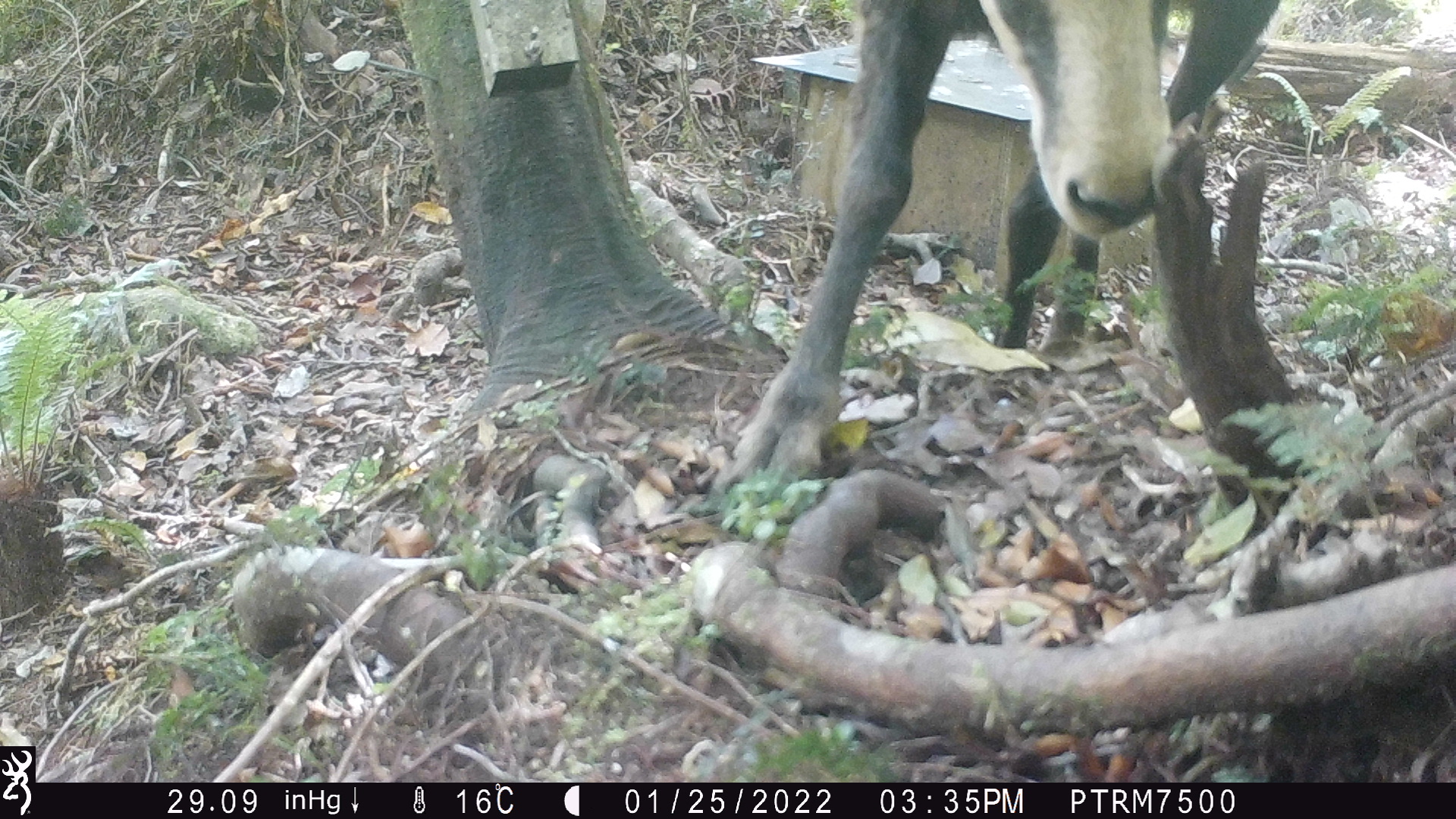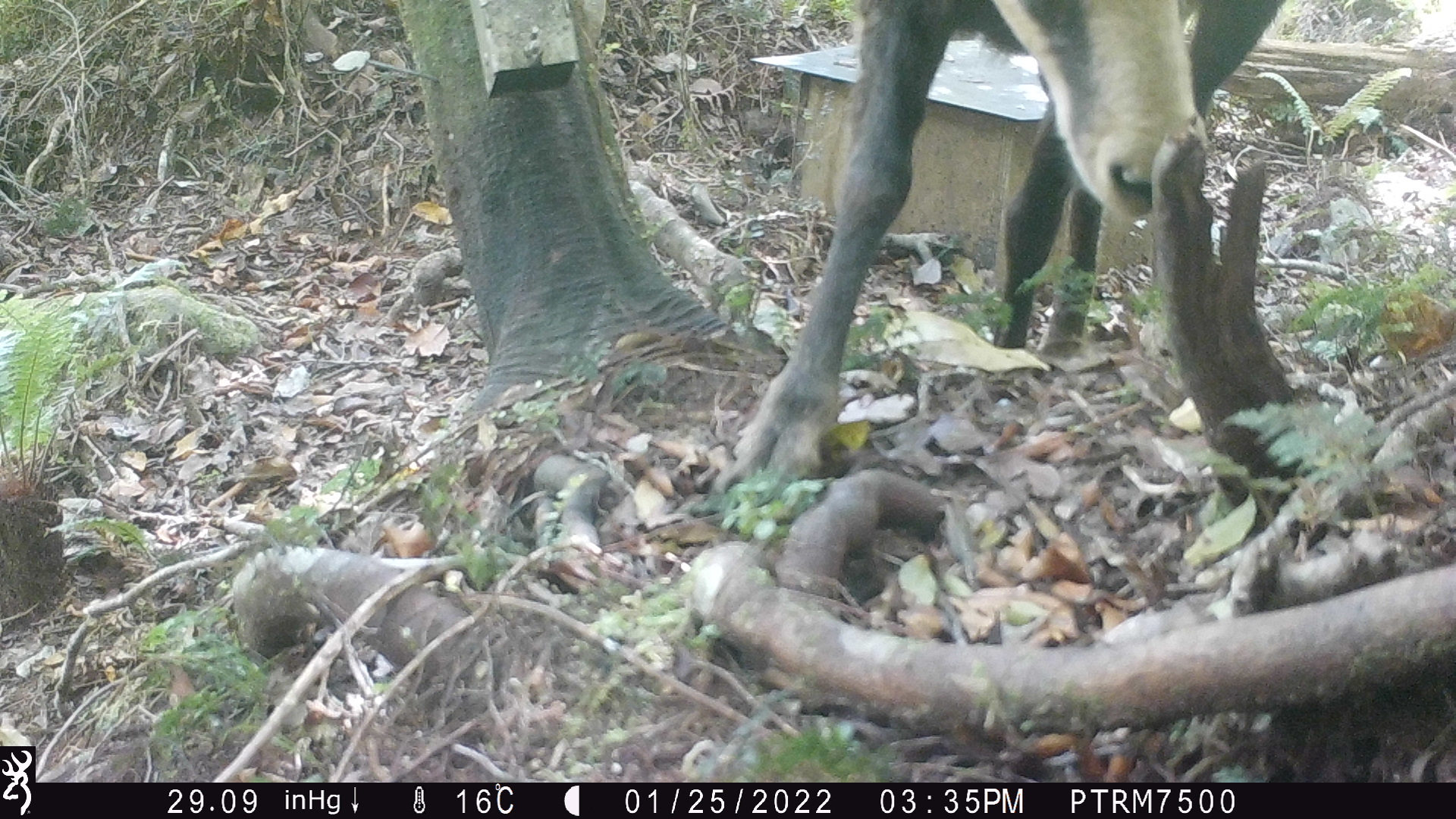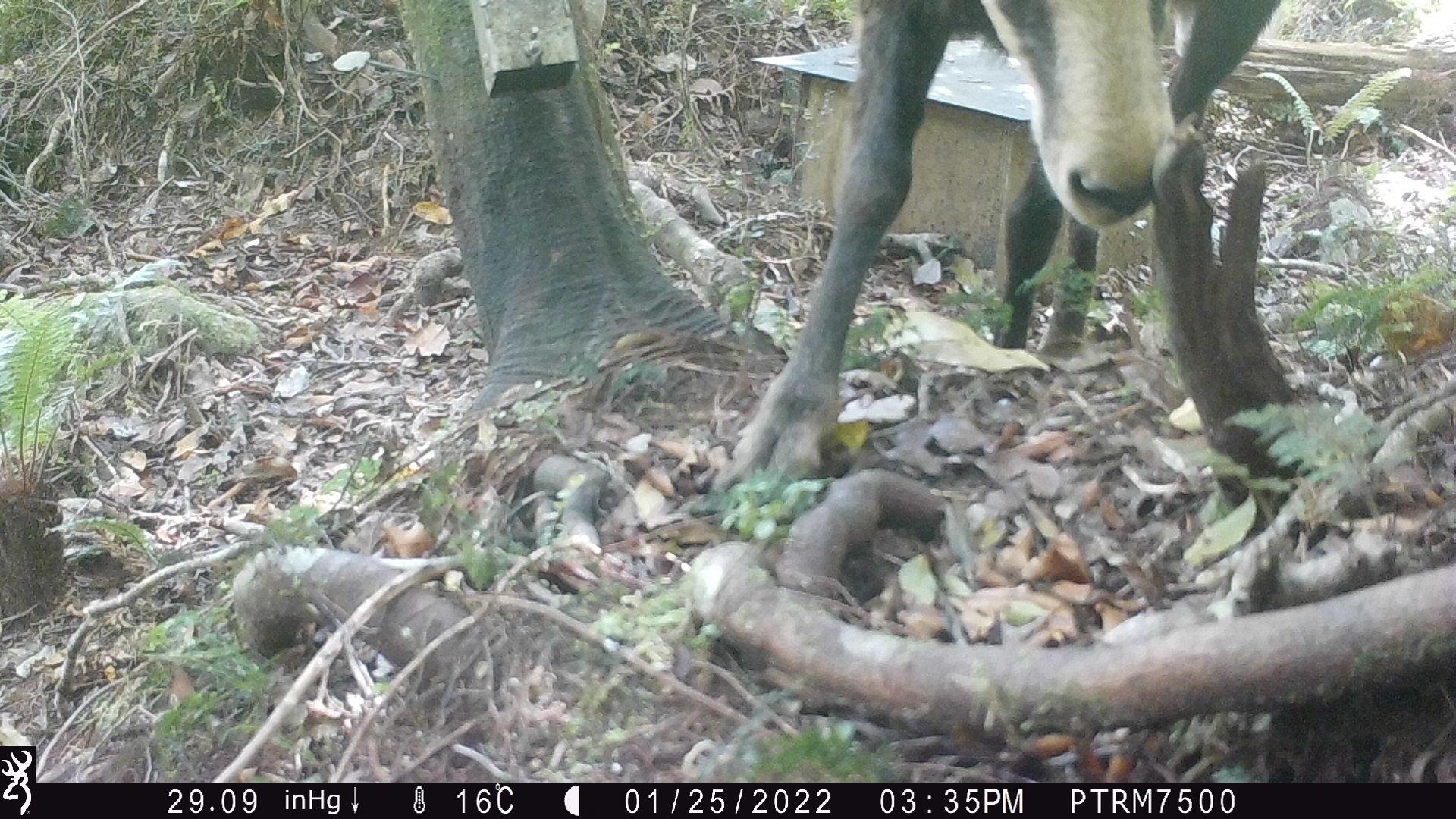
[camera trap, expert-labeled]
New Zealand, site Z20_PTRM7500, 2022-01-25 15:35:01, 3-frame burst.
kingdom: Animalia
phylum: Chordata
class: Mammalia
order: Artiodactyla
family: Bovidae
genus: Rupicapra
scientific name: Rupicapra rupicapra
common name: alpine chamois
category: chamois